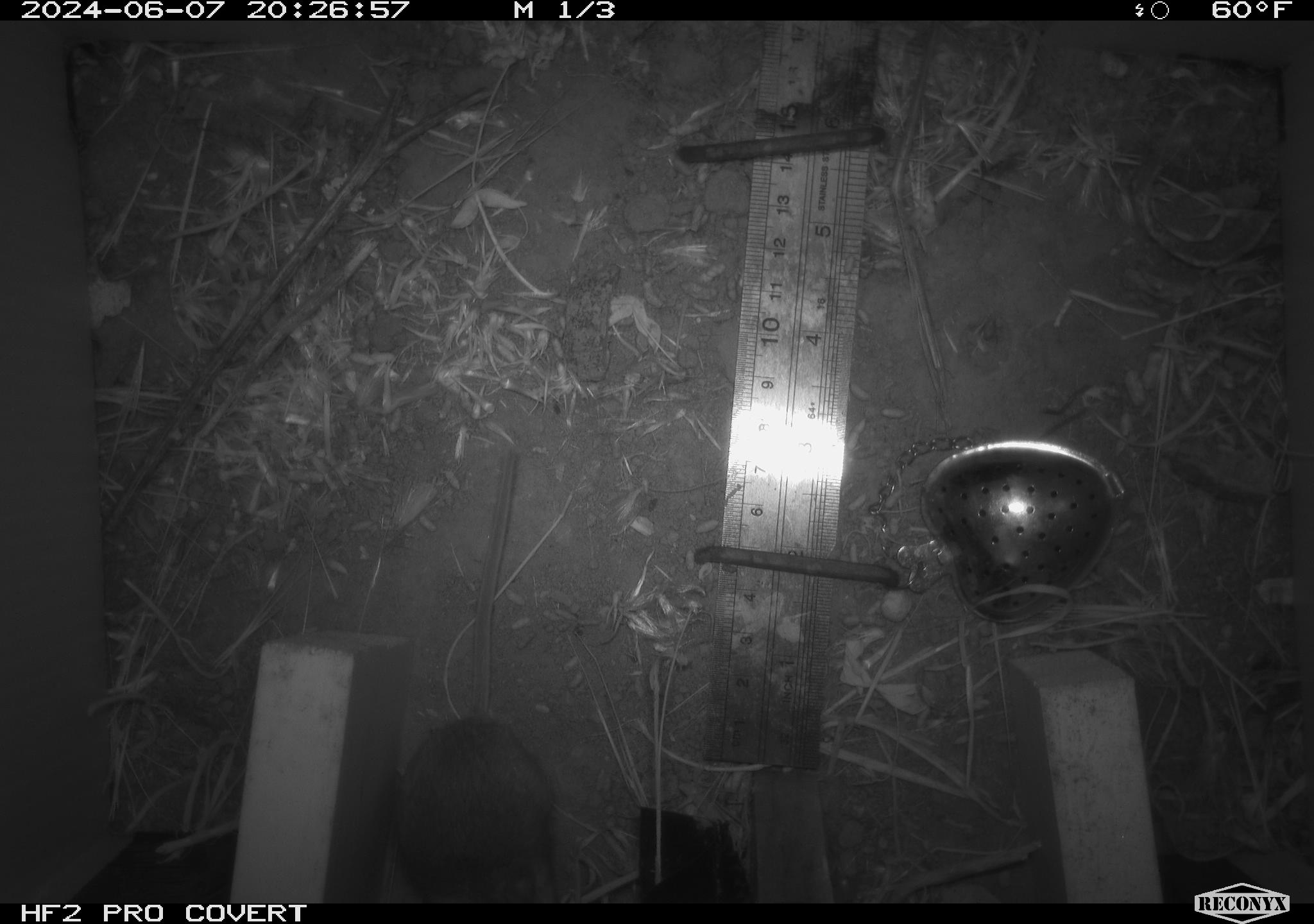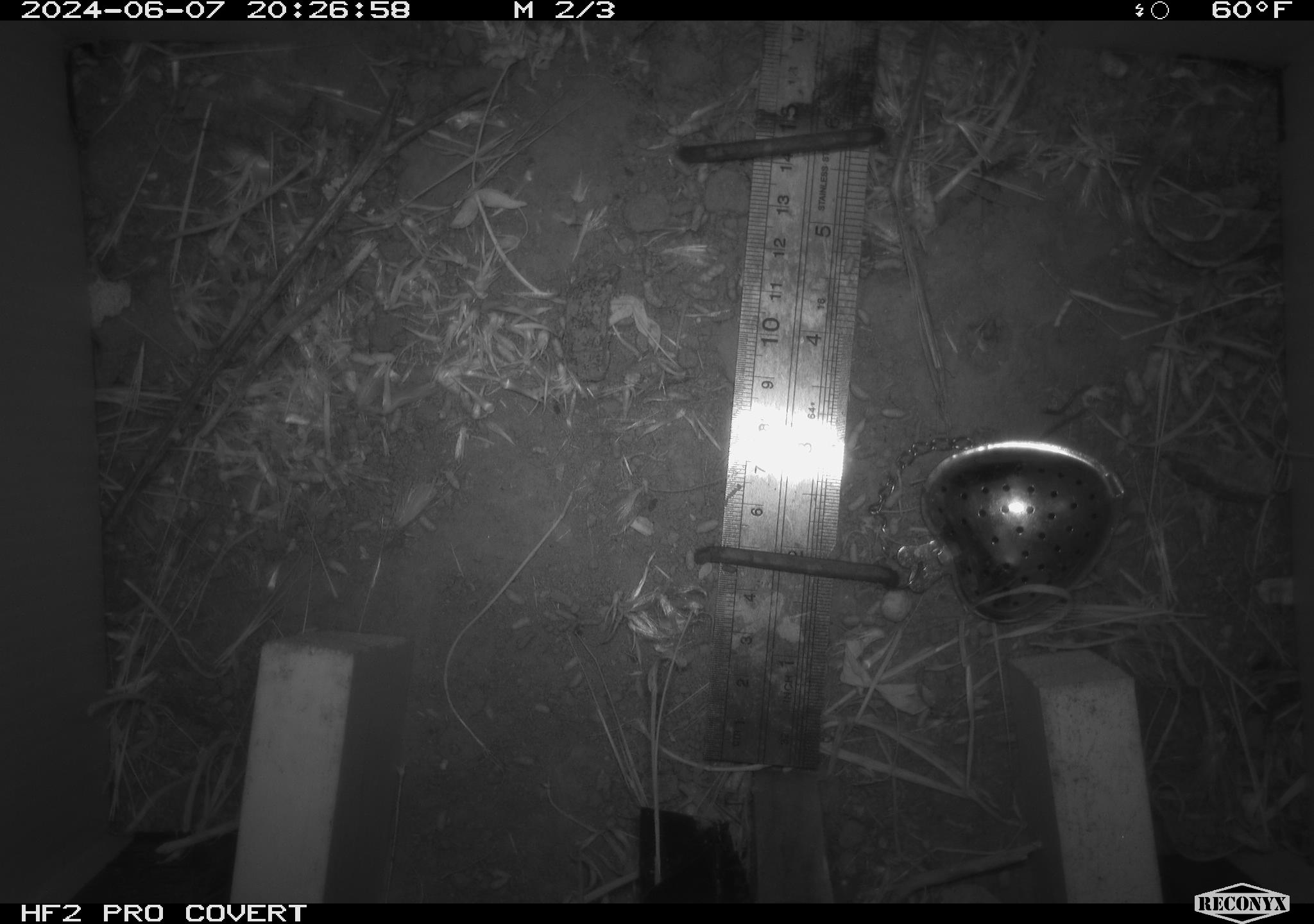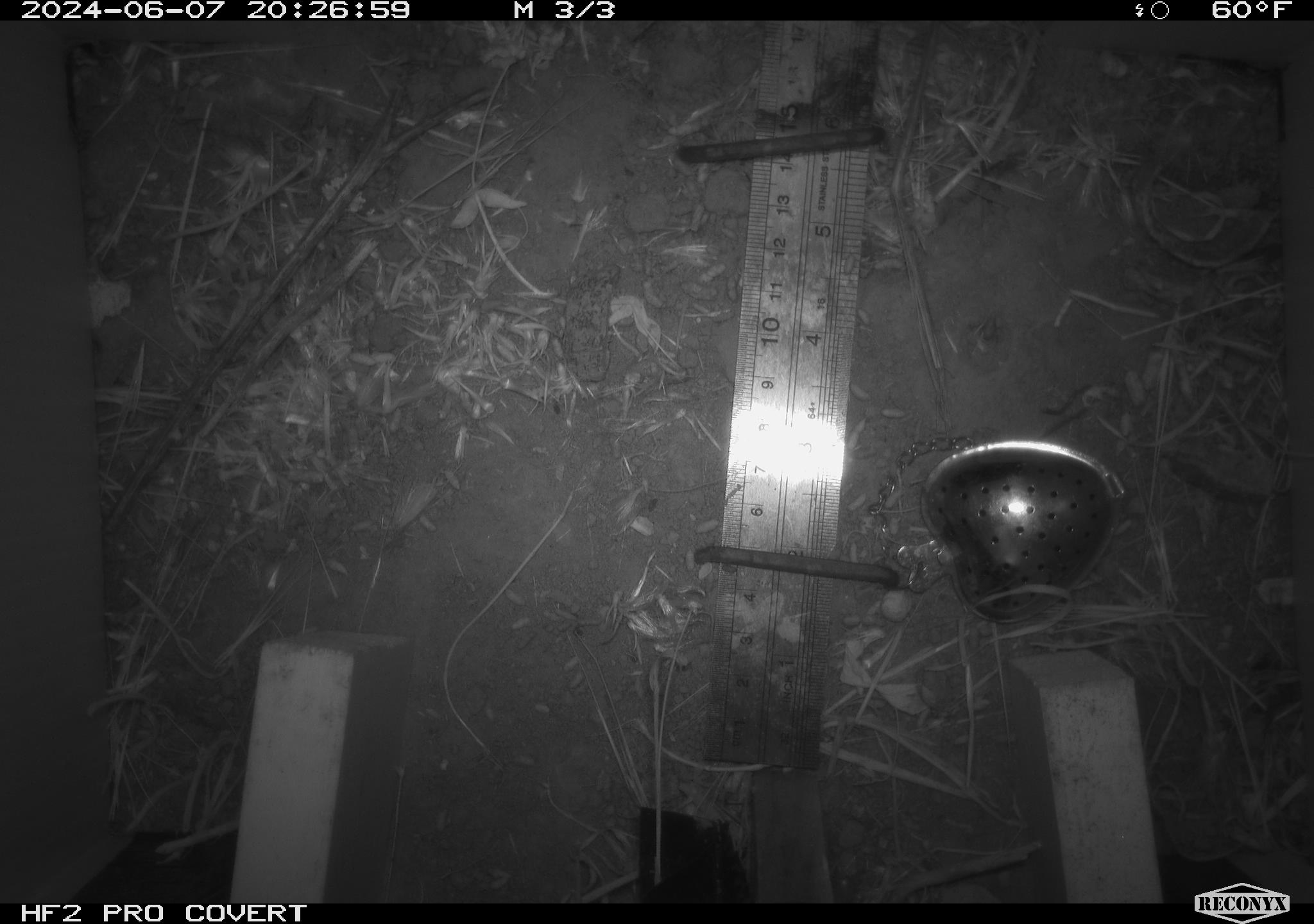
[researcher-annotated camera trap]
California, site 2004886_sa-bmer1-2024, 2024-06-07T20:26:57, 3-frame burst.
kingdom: Animalia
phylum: Chordata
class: Mammalia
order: Rodentia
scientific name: Rodentia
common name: mouse species